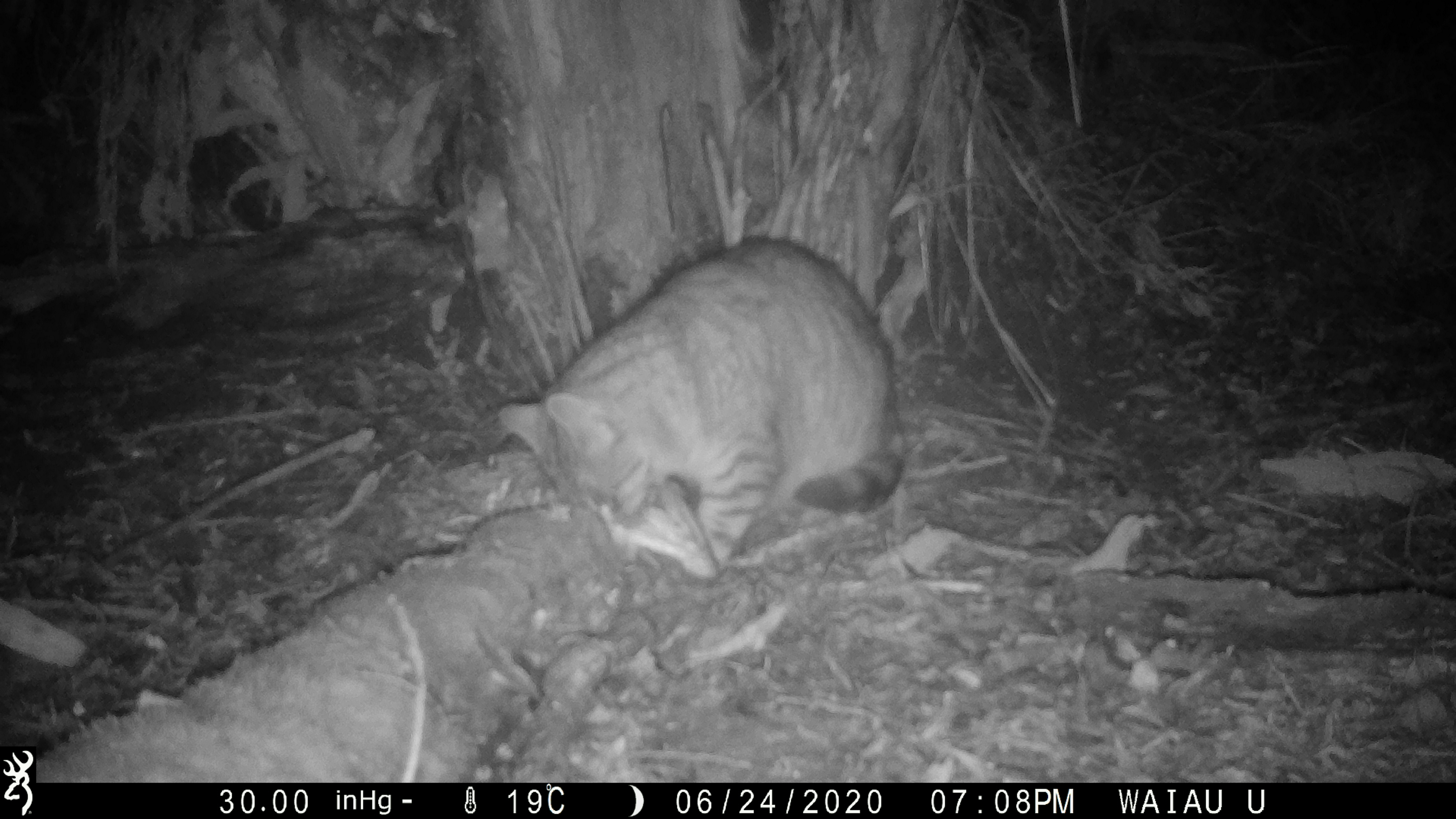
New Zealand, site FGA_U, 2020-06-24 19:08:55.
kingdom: Animalia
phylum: Chordata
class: Mammalia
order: Carnivora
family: Felidae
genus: Felis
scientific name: Felis catus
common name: domestic cat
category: cat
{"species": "cat (domestic cat) (Felis catus)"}